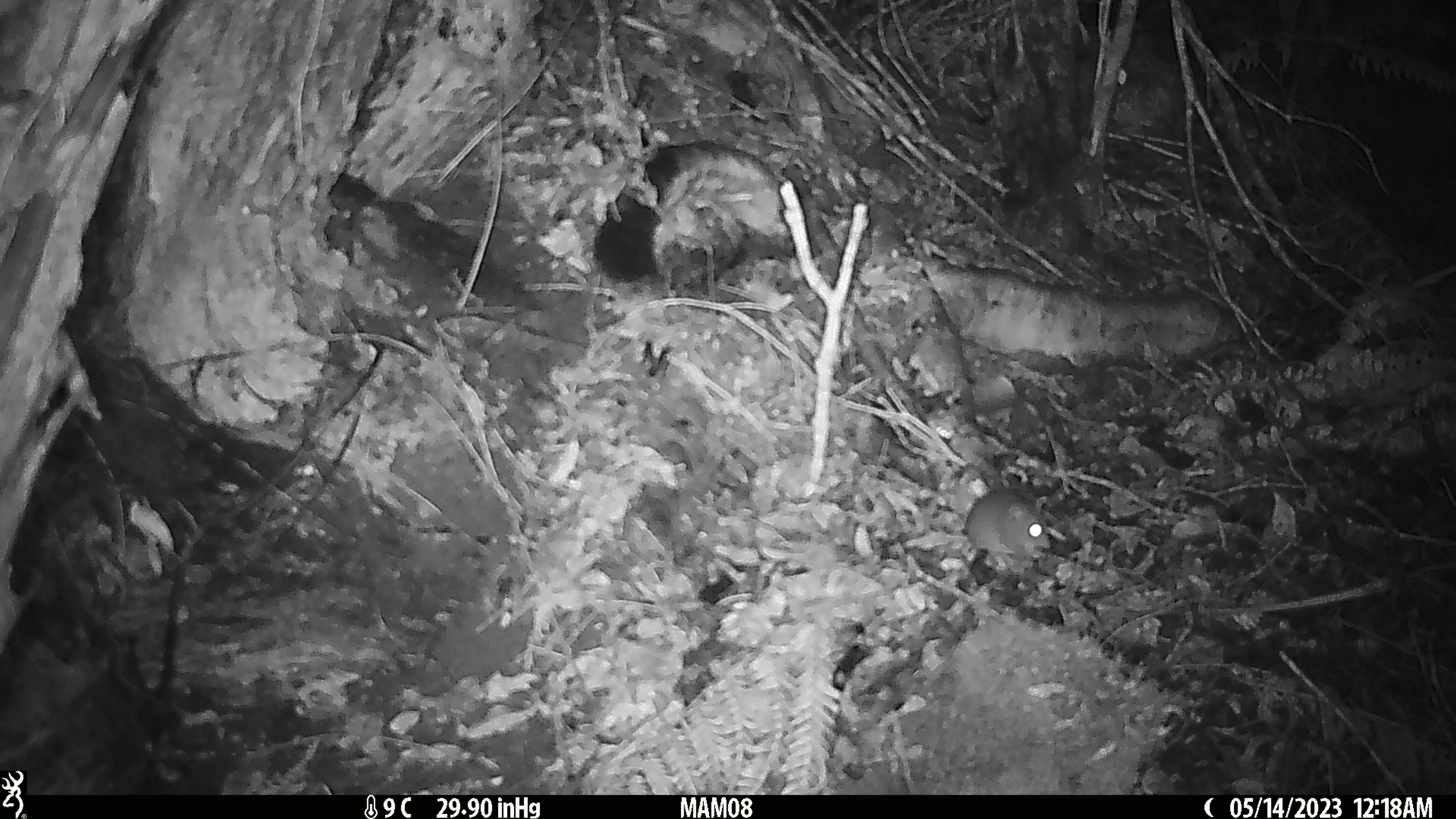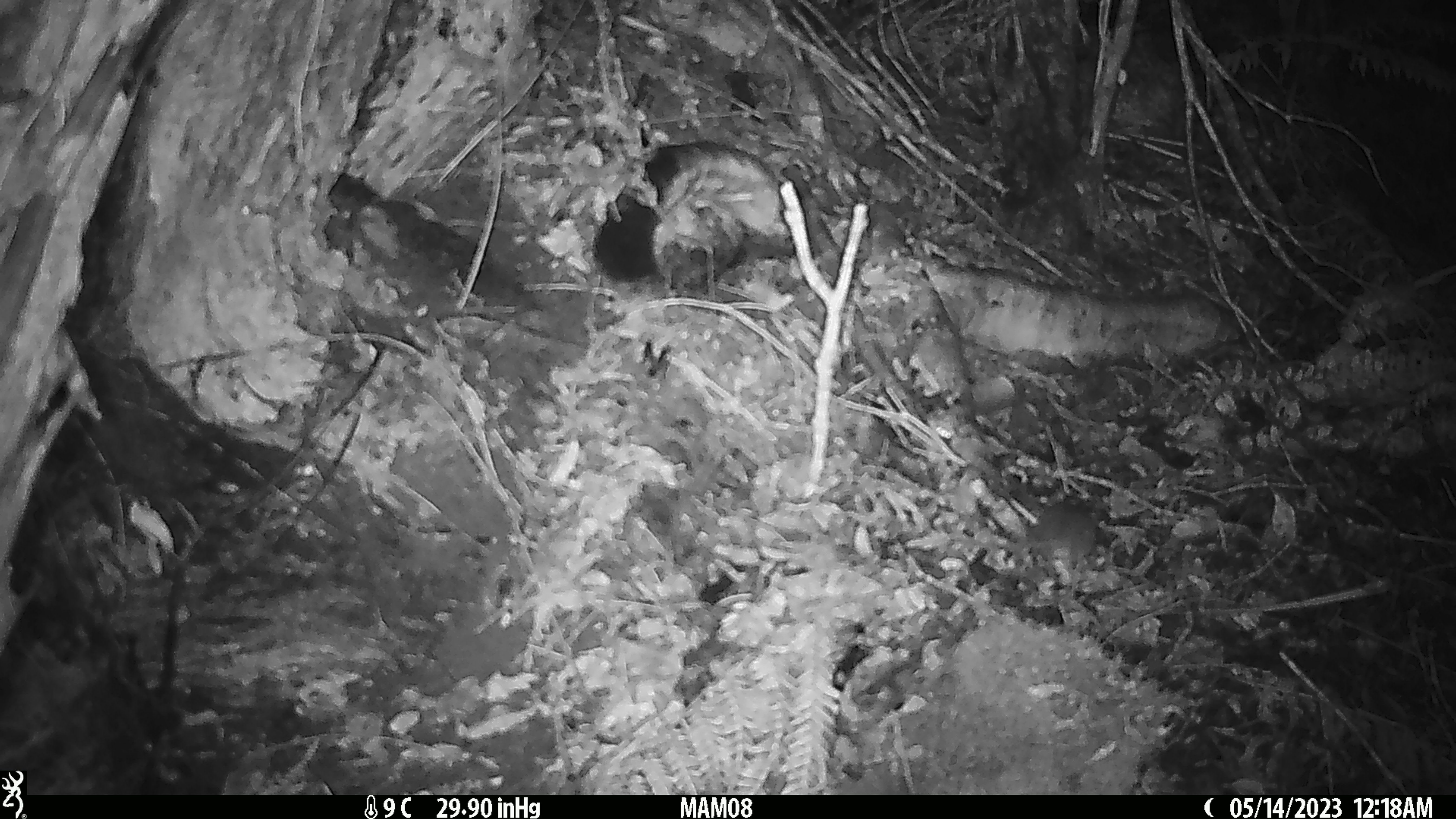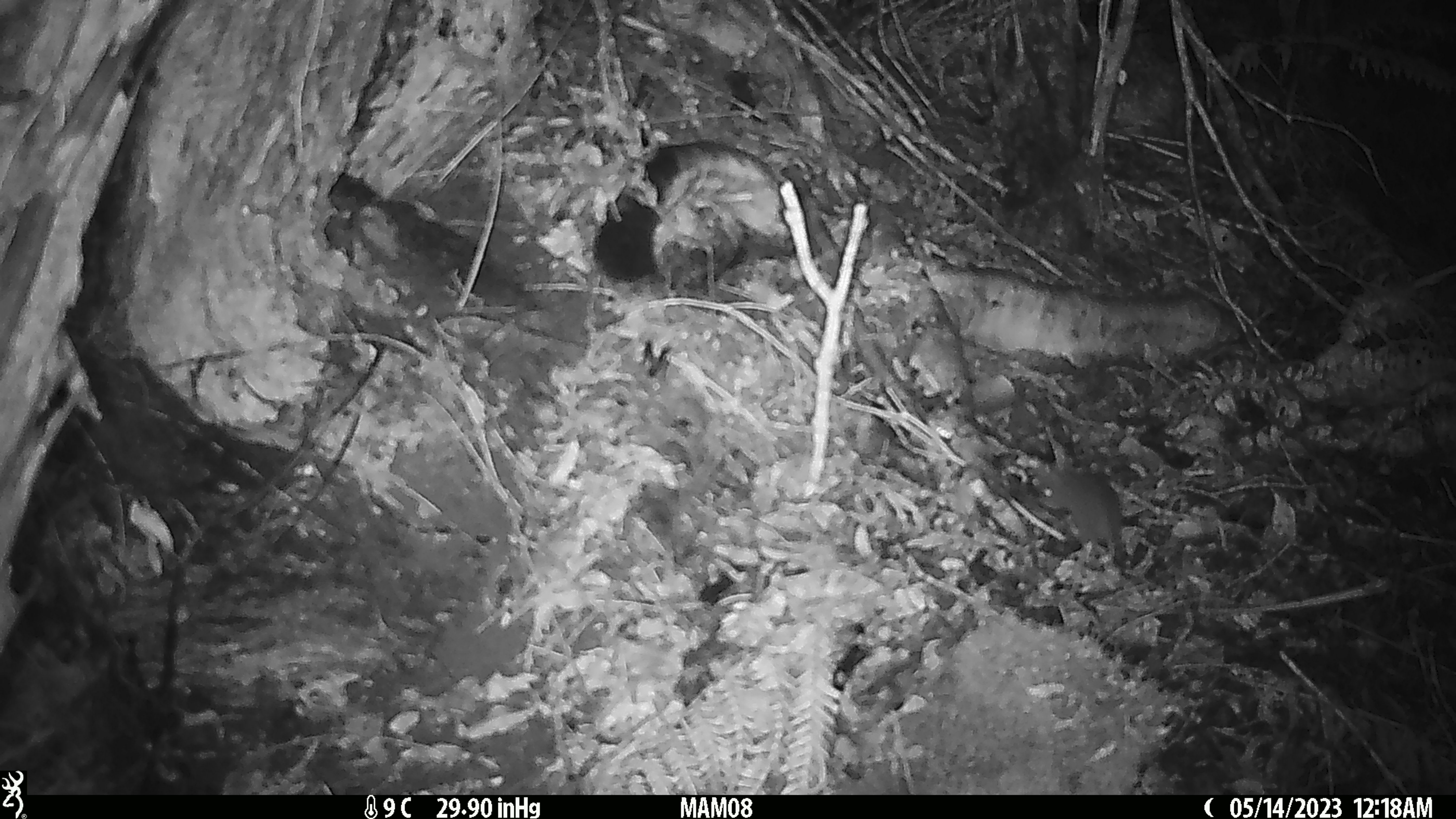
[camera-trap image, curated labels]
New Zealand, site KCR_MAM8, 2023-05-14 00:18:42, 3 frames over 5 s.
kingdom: Animalia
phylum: Chordata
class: Mammalia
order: Rodentia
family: Muridae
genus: Mus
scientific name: Mus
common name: mouse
Mouse (Mus).